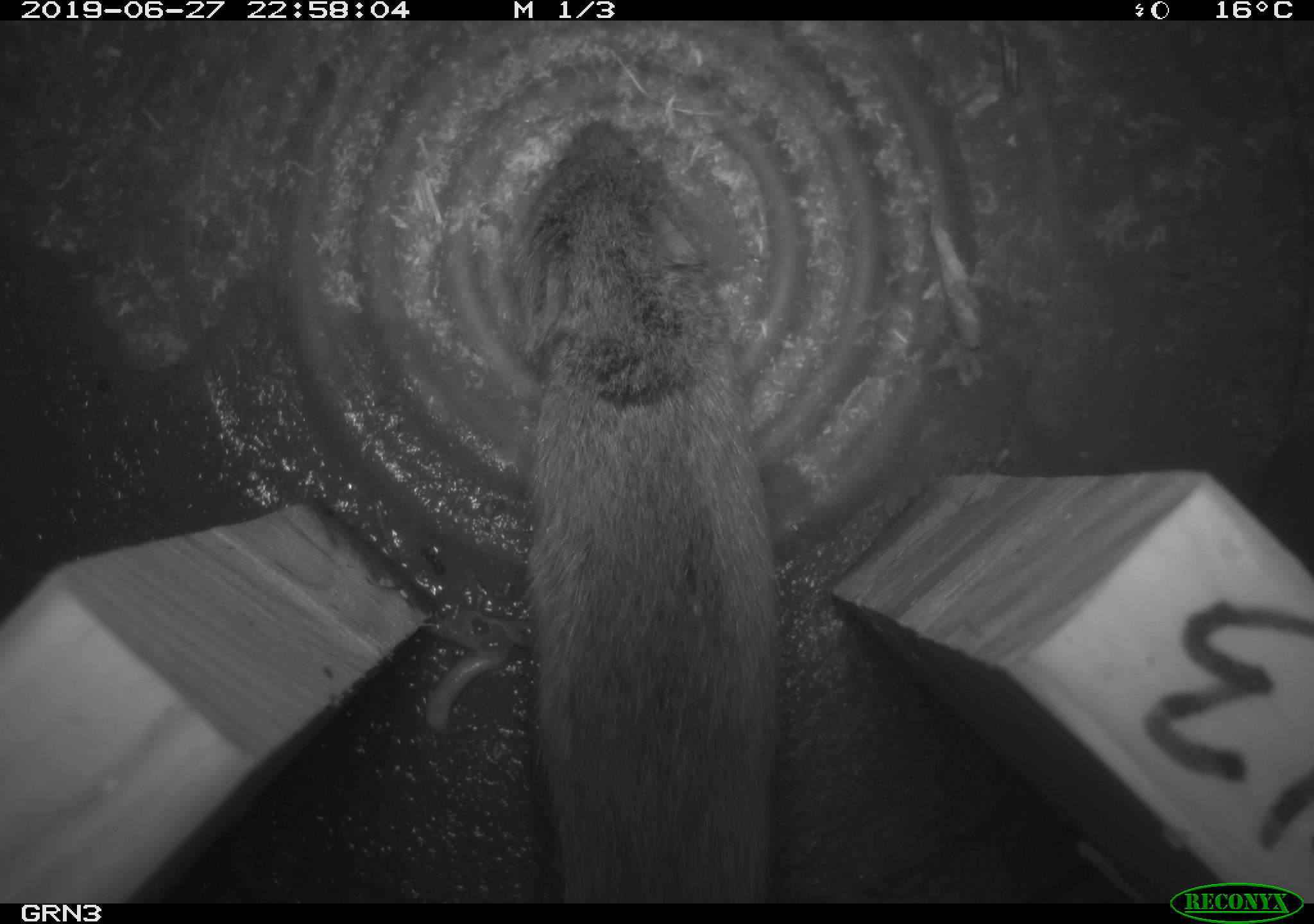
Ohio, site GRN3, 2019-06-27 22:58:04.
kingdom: Animalia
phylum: Chordata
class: Mammalia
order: Rodentia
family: Cricetidae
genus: Microtus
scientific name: Microtus pennsylvanicus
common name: meadow vole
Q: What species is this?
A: Meadow vole (Microtus pennsylvanicus).